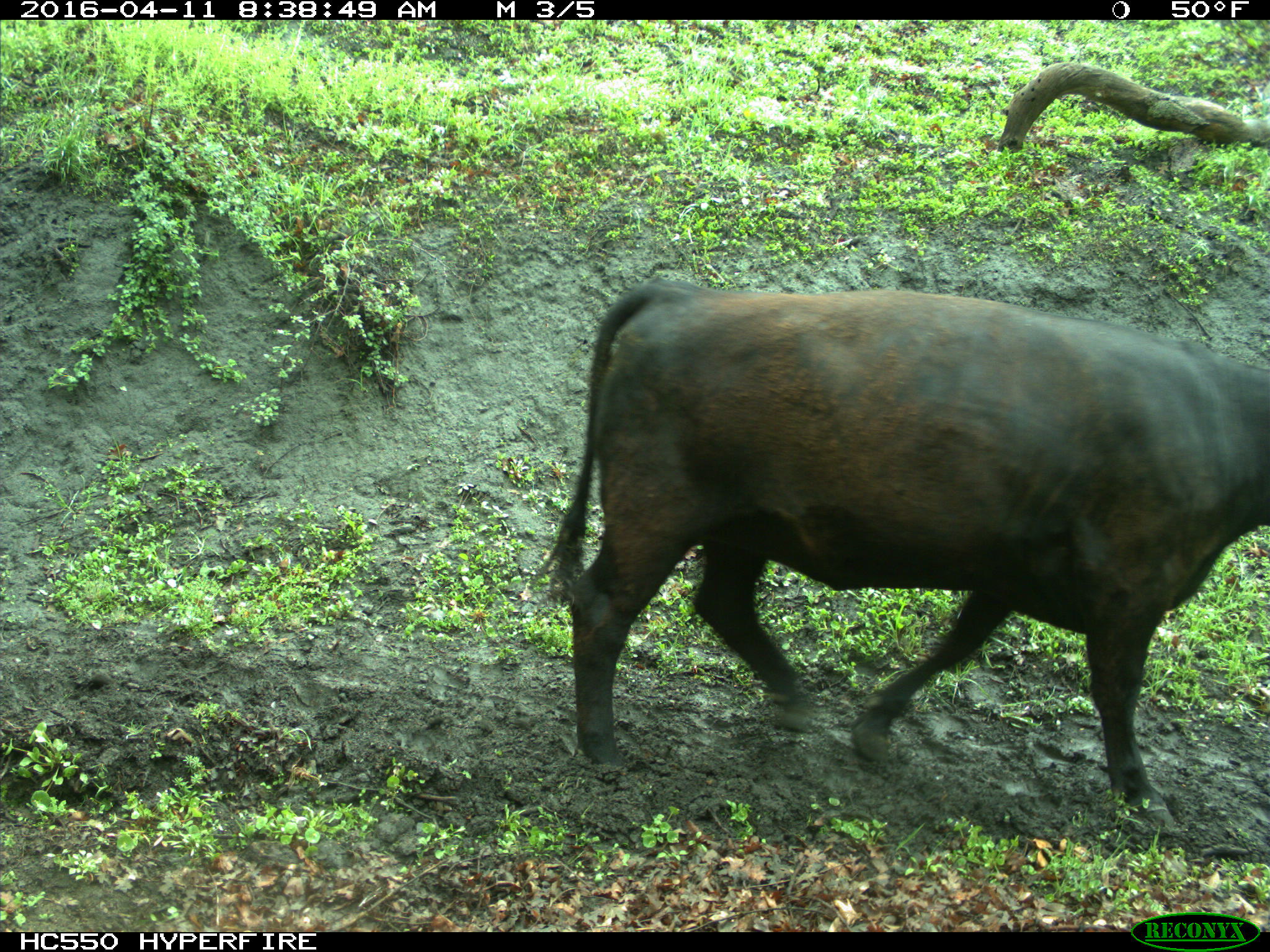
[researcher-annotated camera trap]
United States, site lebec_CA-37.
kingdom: Animalia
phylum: Chordata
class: Mammalia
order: Artiodactyla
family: Bovidae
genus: Bos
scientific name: Bos taurus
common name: domestic cow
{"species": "Bos taurus (domestic cow)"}